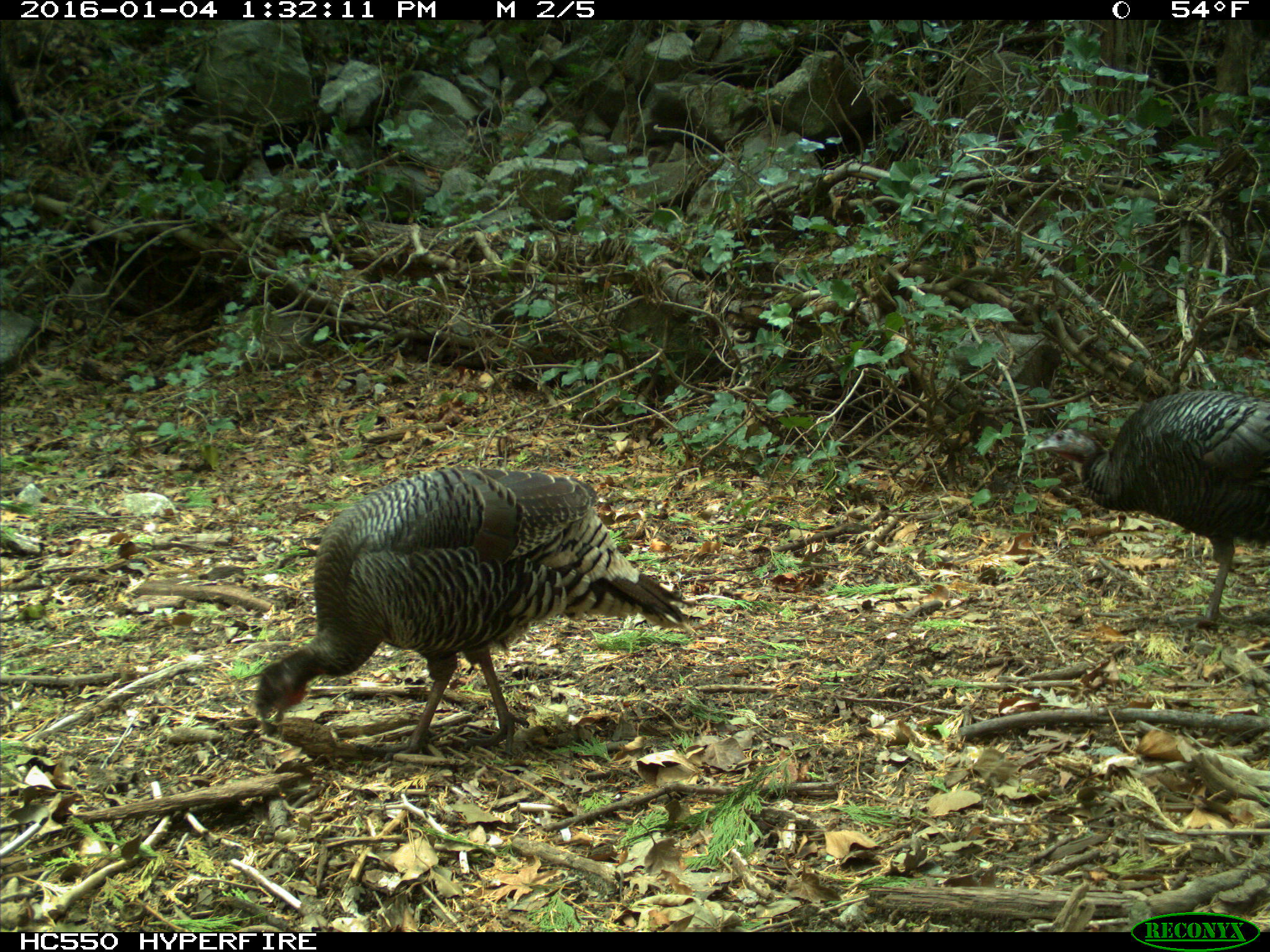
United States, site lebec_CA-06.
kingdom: Animalia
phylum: Chordata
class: Aves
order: Galliformes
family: Phasianidae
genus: Meleagris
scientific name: Meleagris gallopavo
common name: wild turkey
Meleagris gallopavo (wild turkey).